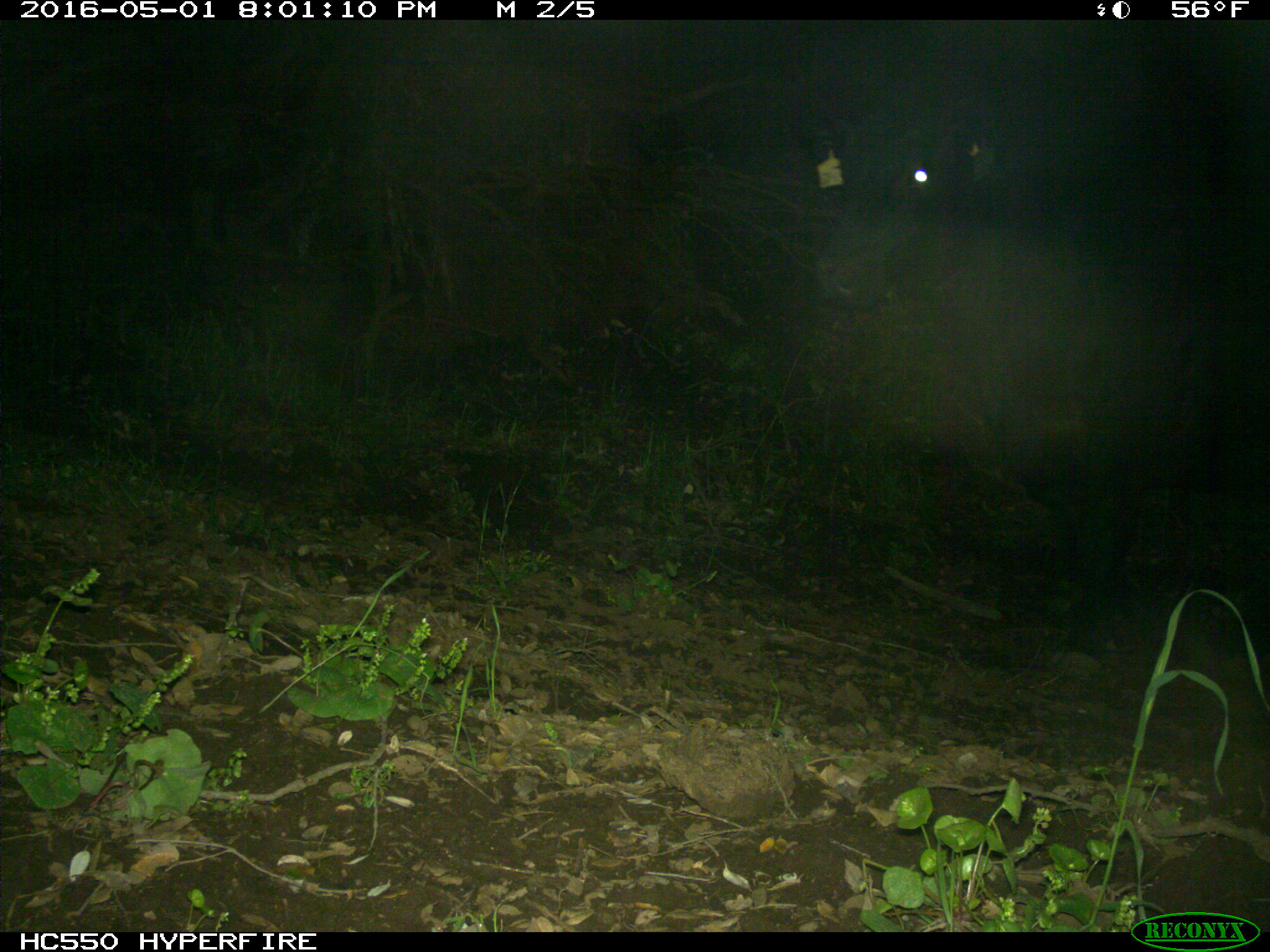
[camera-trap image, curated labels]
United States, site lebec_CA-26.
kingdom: Animalia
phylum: Chordata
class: Mammalia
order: Artiodactyla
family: Bovidae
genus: Bos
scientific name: Bos taurus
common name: domestic cow